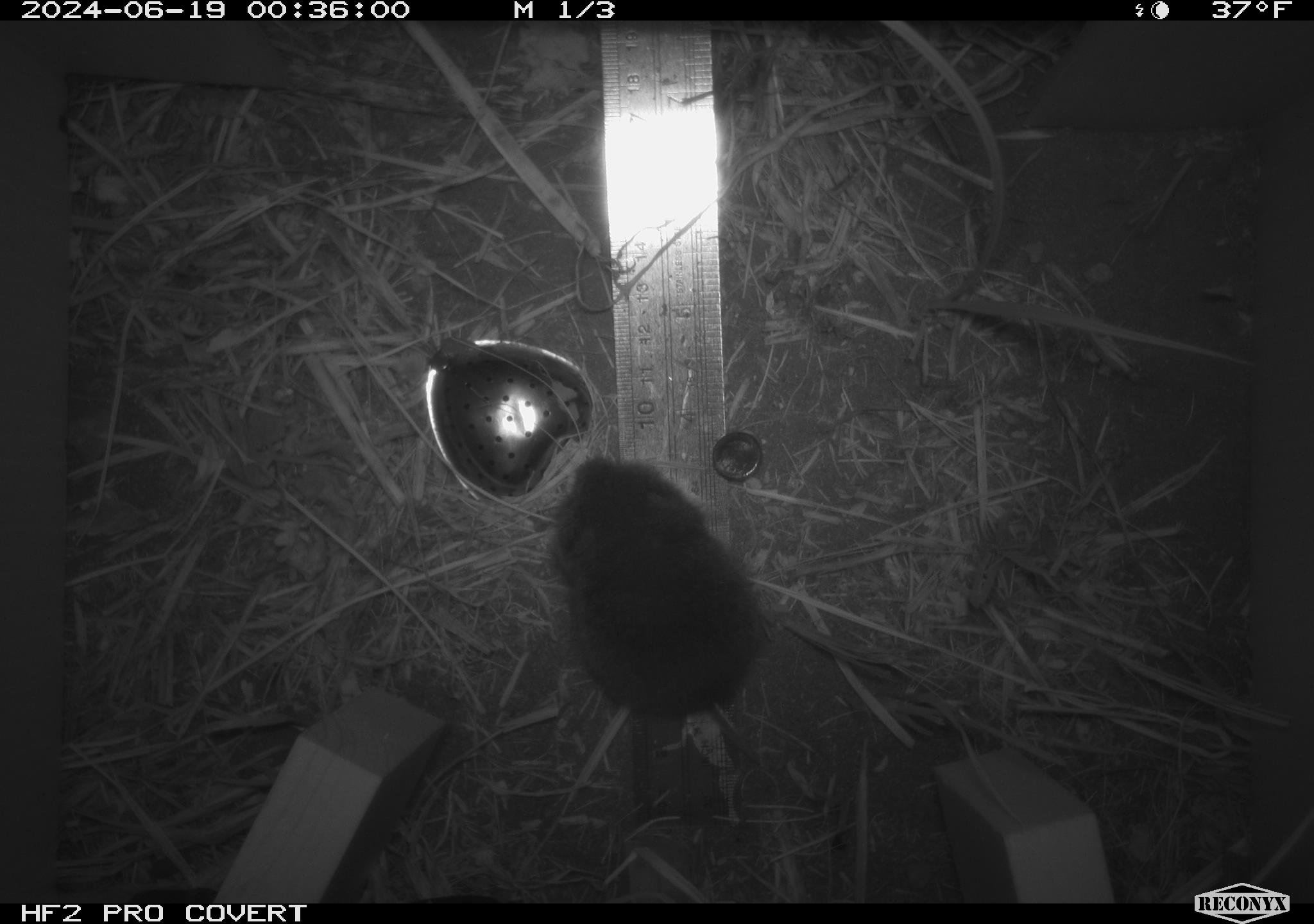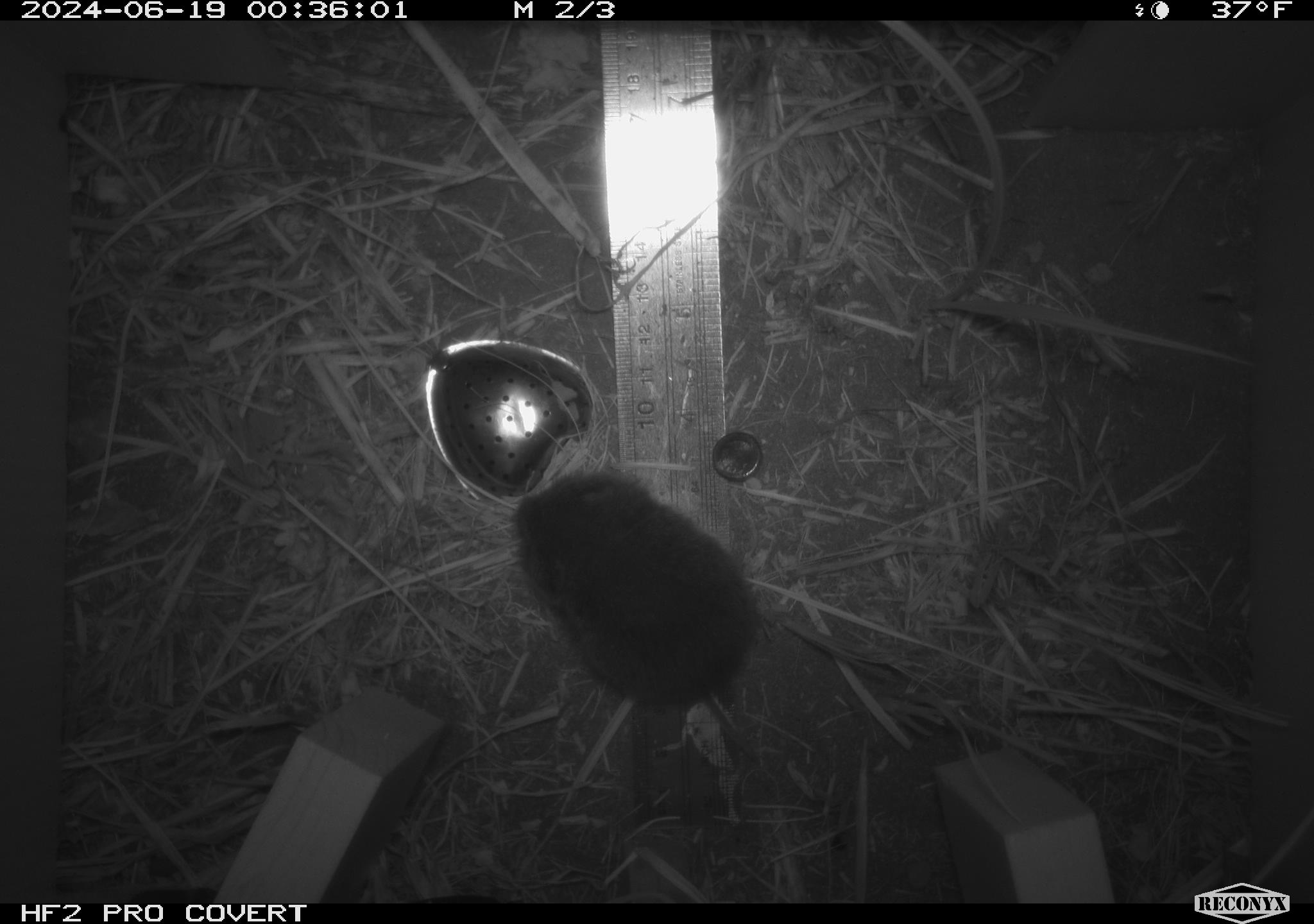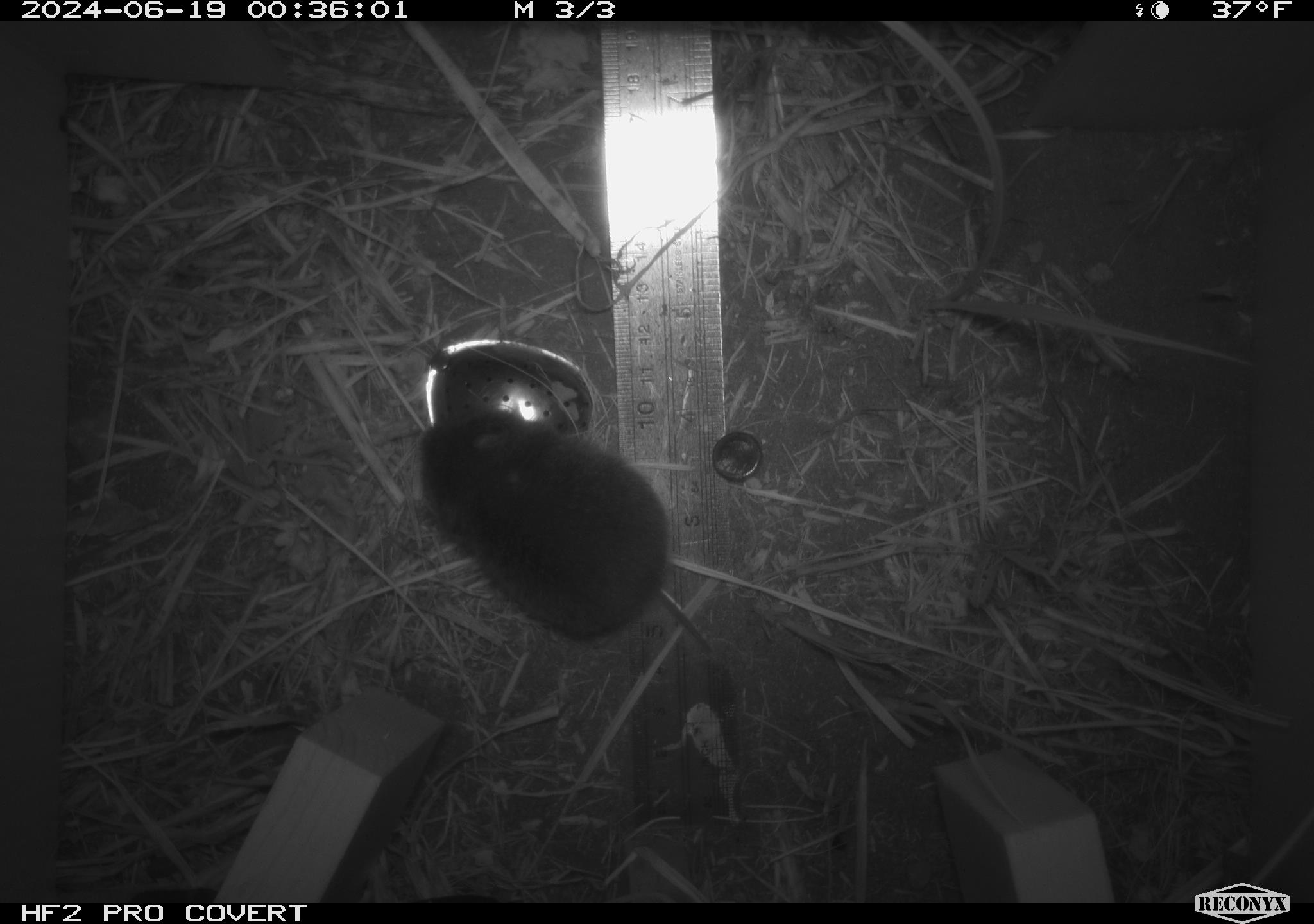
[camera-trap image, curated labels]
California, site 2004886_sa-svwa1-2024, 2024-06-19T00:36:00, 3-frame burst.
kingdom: Animalia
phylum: Chordata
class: Mammalia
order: Rodentia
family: Cricetidae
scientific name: Arvicolinae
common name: voles, lemmings, and muskrats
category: arvicolinae subfamily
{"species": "arvicolinae subfamily (voles, lemmings, and muskrats) (Arvicolinae)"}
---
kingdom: Animalia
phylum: Arthropoda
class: Malacostraca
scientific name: Malacostraca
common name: amphipods, crabs, isopods, krill, lobsters and shrimps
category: malacostracan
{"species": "malacostracan (amphipods, crabs, isopods, krill, lobsters and shrimps) (Malacostraca)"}